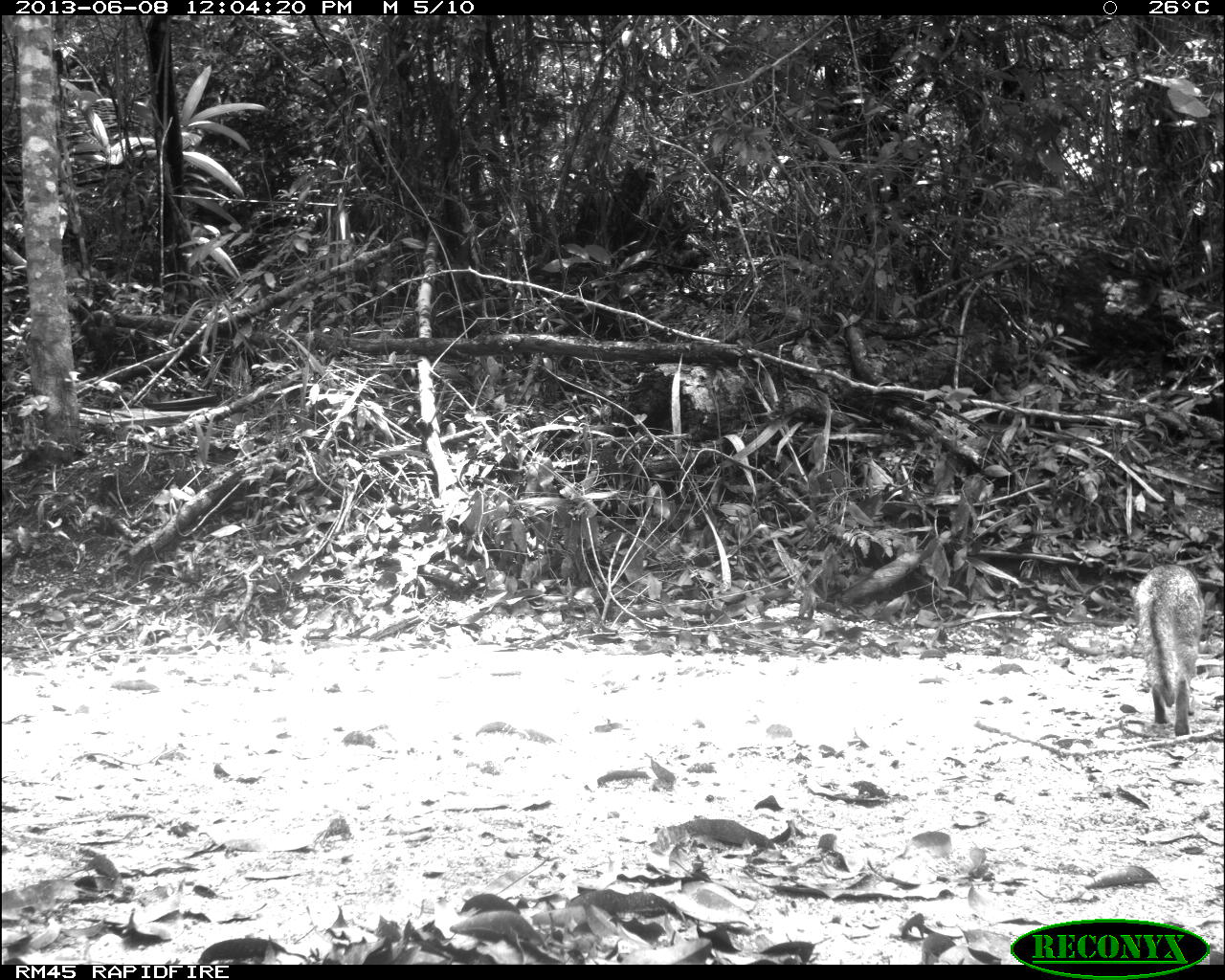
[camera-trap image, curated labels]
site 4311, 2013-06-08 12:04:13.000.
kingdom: Animalia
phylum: Chordata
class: Mammalia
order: Carnivora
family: Canidae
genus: Urocyon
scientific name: Urocyon cinereoargenteus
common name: gray fox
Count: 1.